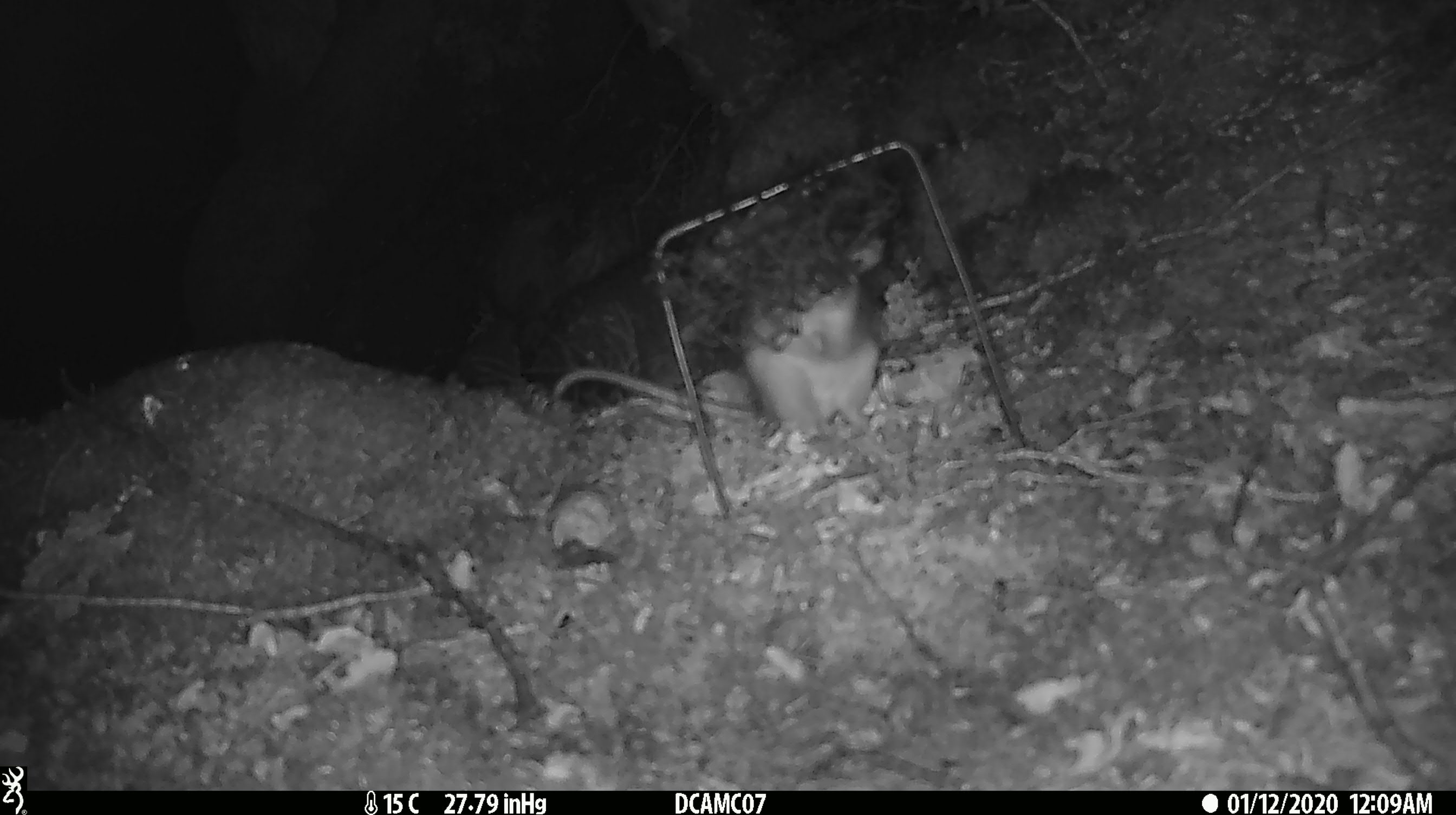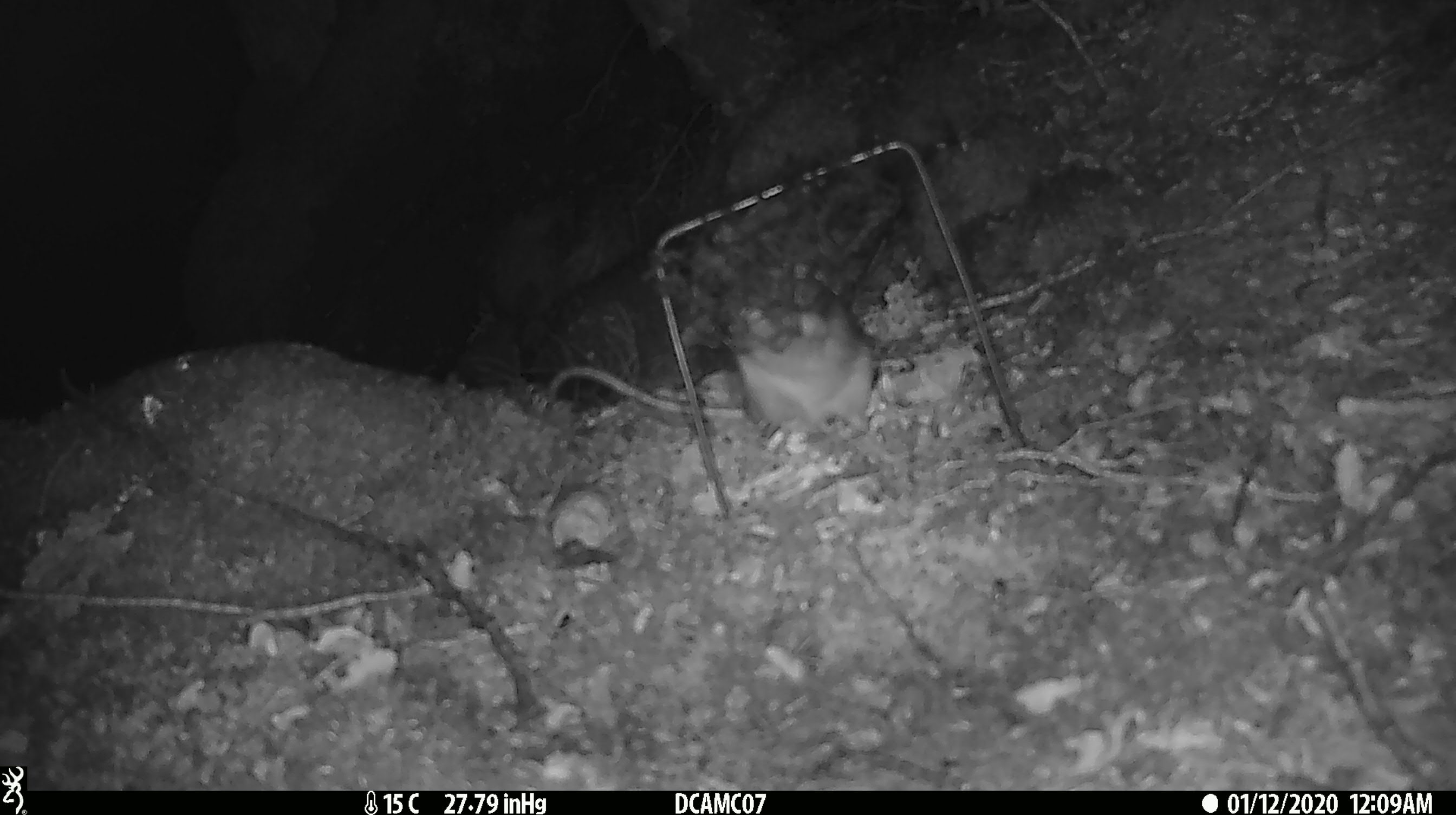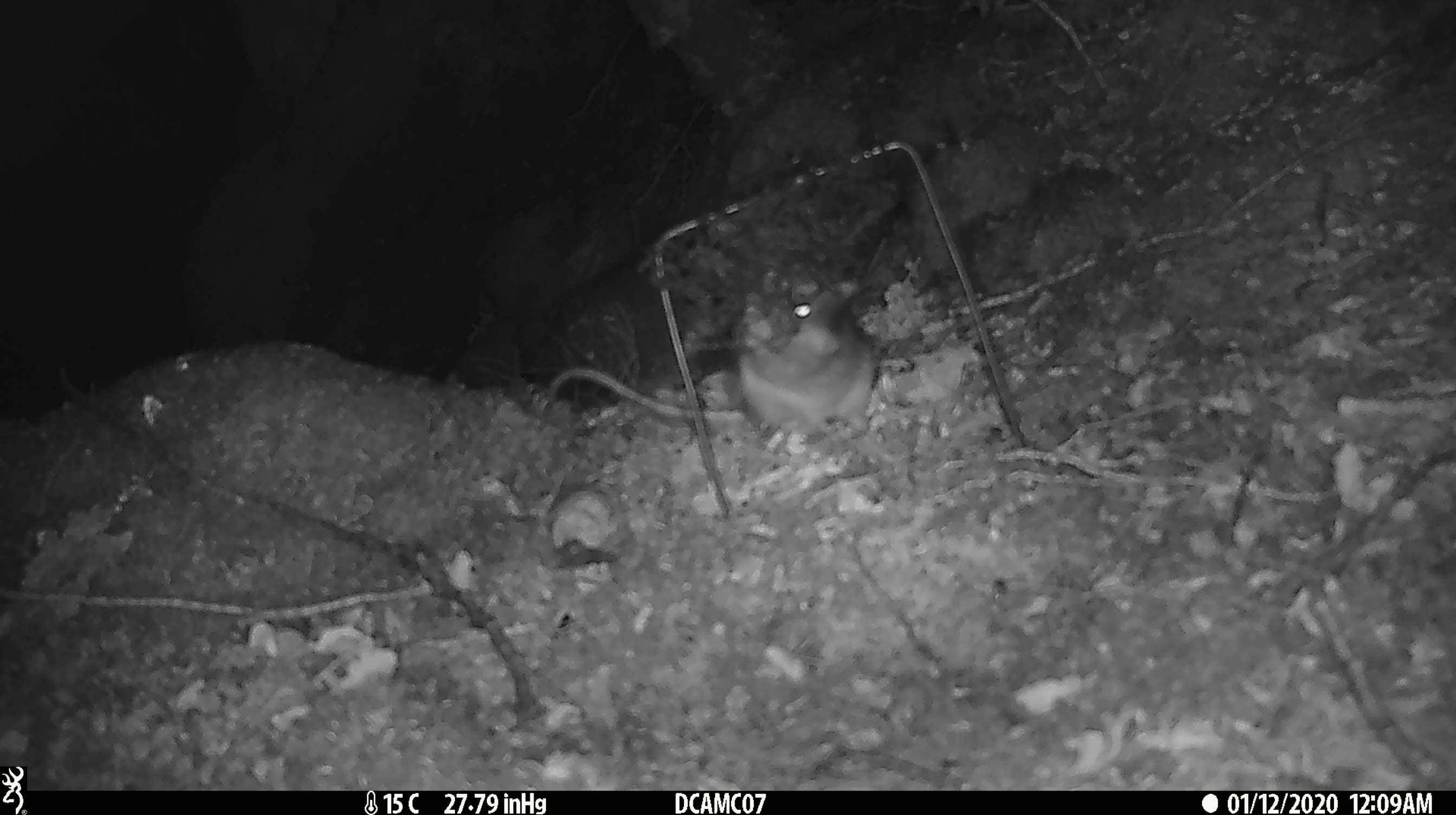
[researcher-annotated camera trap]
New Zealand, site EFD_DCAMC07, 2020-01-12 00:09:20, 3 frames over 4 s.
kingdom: Animalia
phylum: Chordata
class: Mammalia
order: Rodentia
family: Muridae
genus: Rattus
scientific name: Rattus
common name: rat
Rat (Rattus).